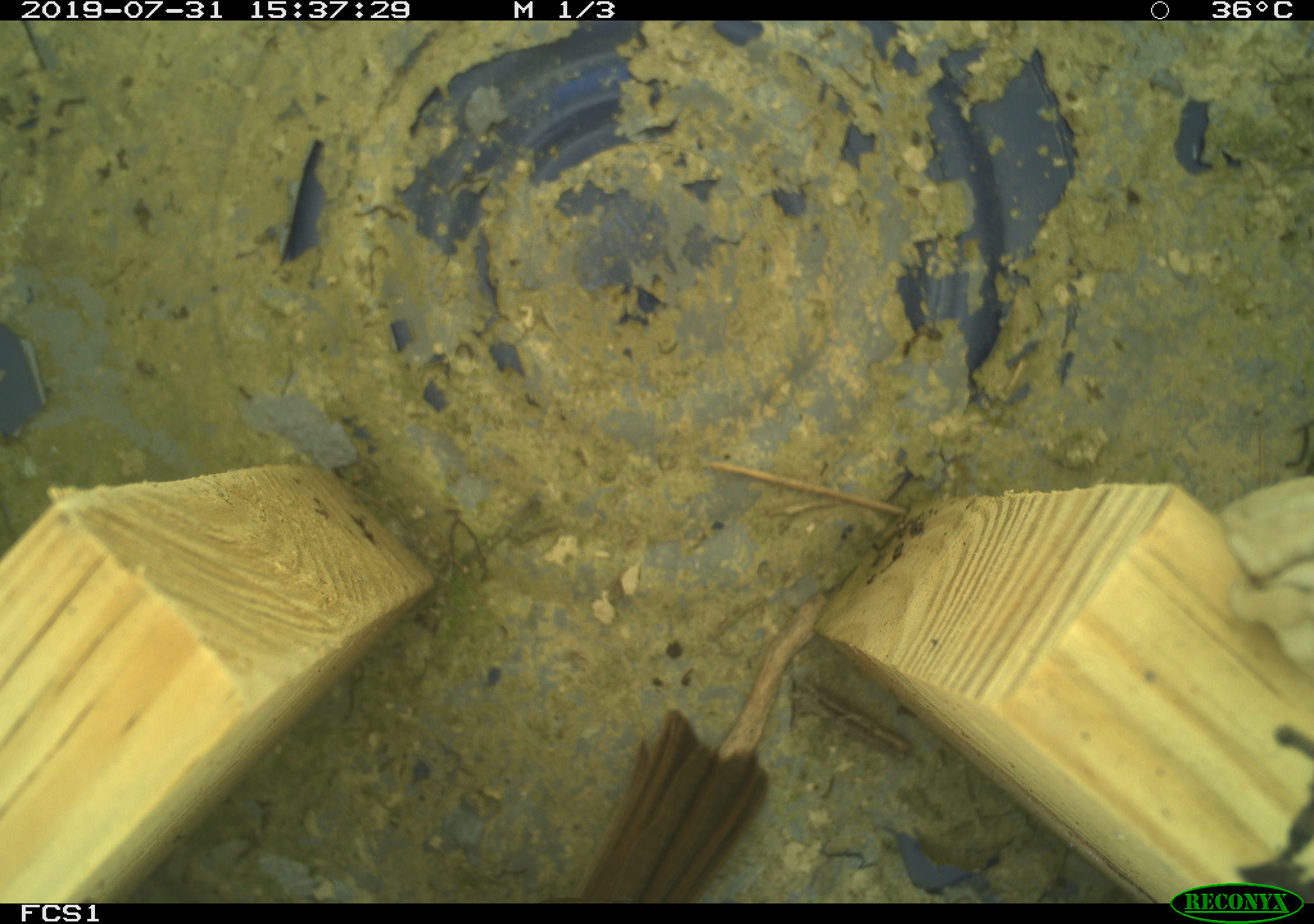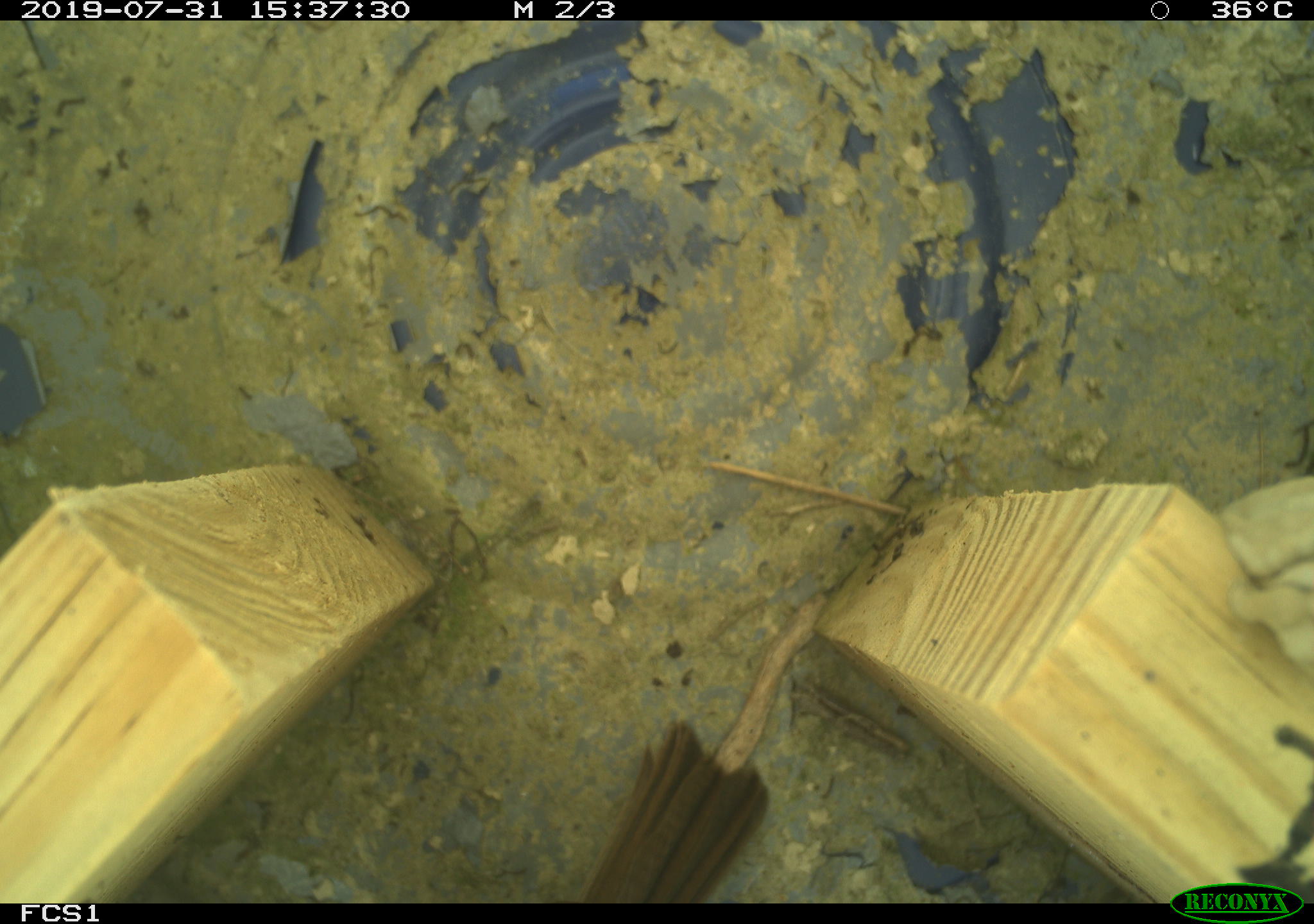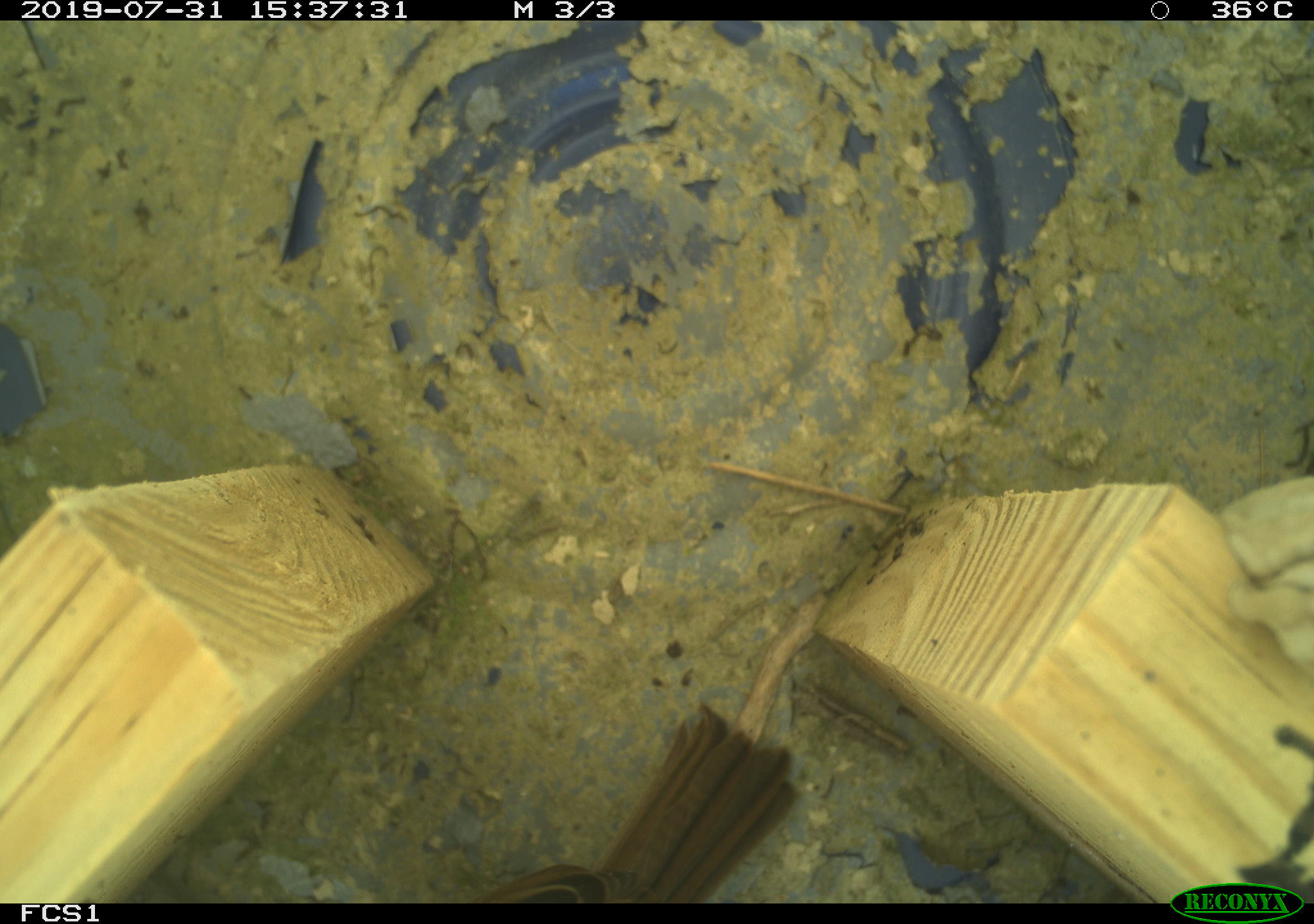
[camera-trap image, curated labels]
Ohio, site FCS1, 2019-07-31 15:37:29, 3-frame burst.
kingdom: Animalia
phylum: Chordata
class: Aves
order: Passeriformes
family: Passerellidae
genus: Melospiza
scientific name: Melospiza melodia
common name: song sparrow